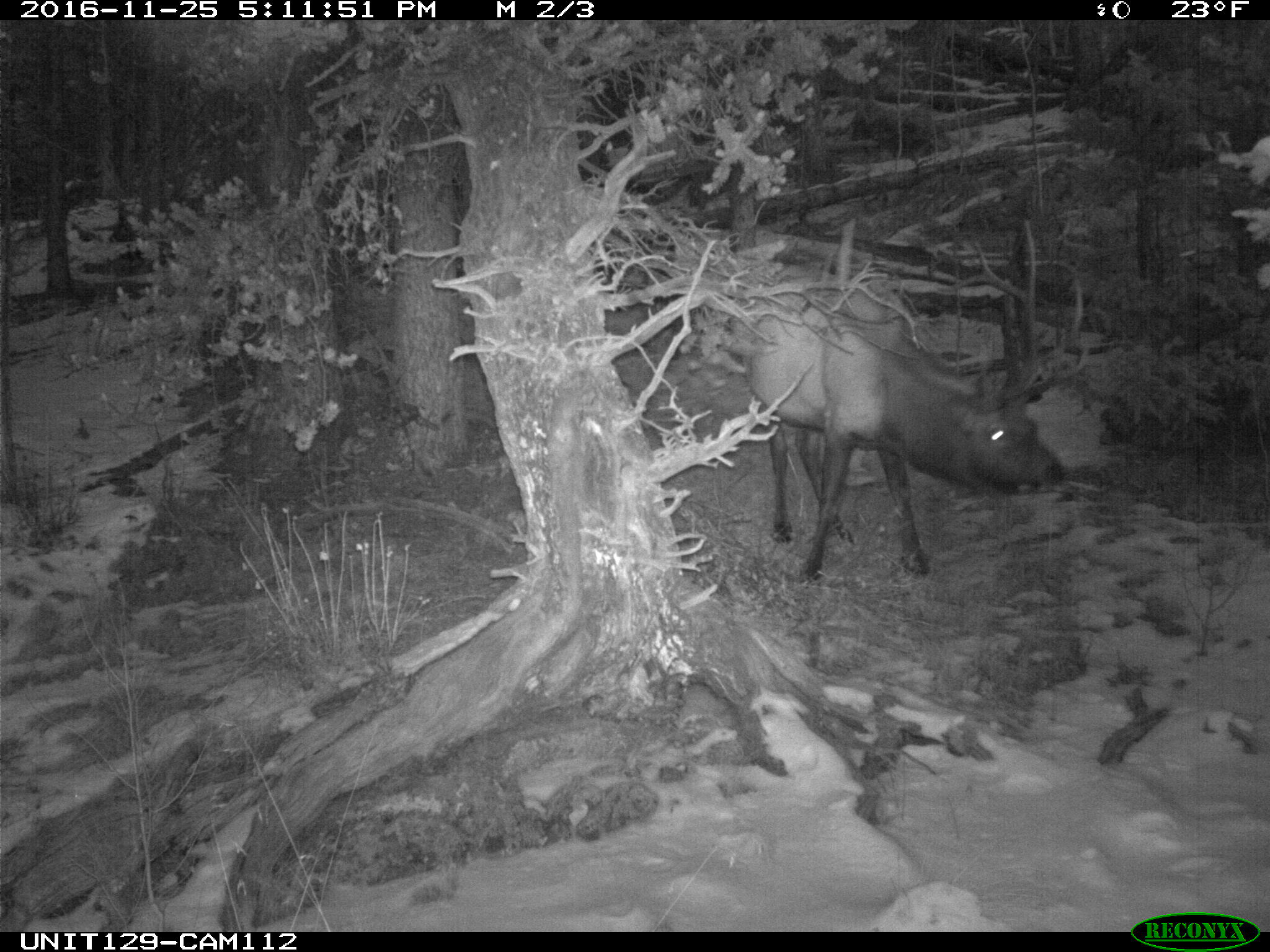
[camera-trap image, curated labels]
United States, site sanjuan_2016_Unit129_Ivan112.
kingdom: Animalia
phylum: Chordata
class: Mammalia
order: Artiodactyla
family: Cervidae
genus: Cervus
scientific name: Cervus elaphus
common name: red deer